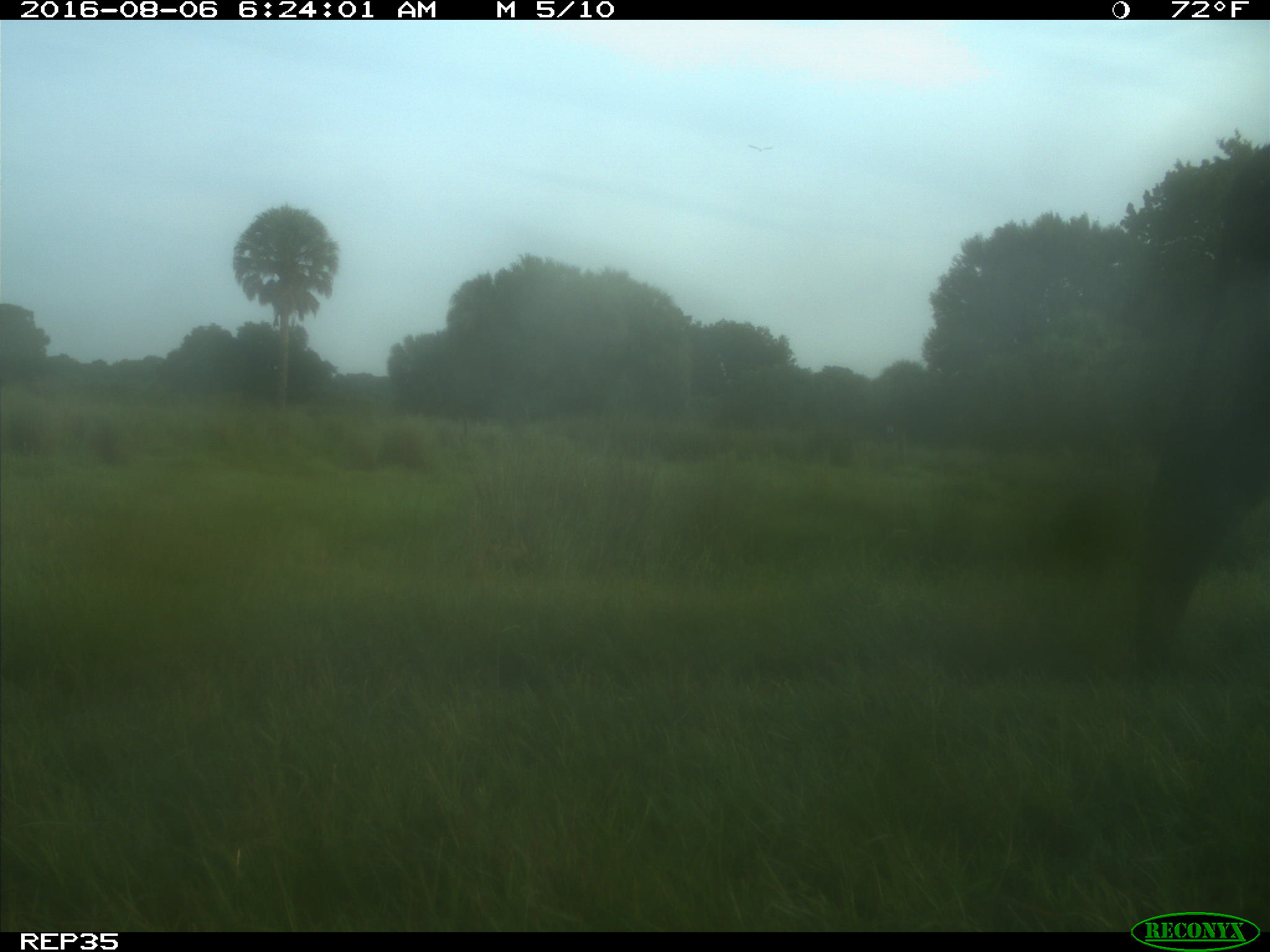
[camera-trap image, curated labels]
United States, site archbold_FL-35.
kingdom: Animalia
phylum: Chordata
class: Mammalia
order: Artiodactyla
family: Bovidae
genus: Bos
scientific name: Bos taurus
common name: domestic cow